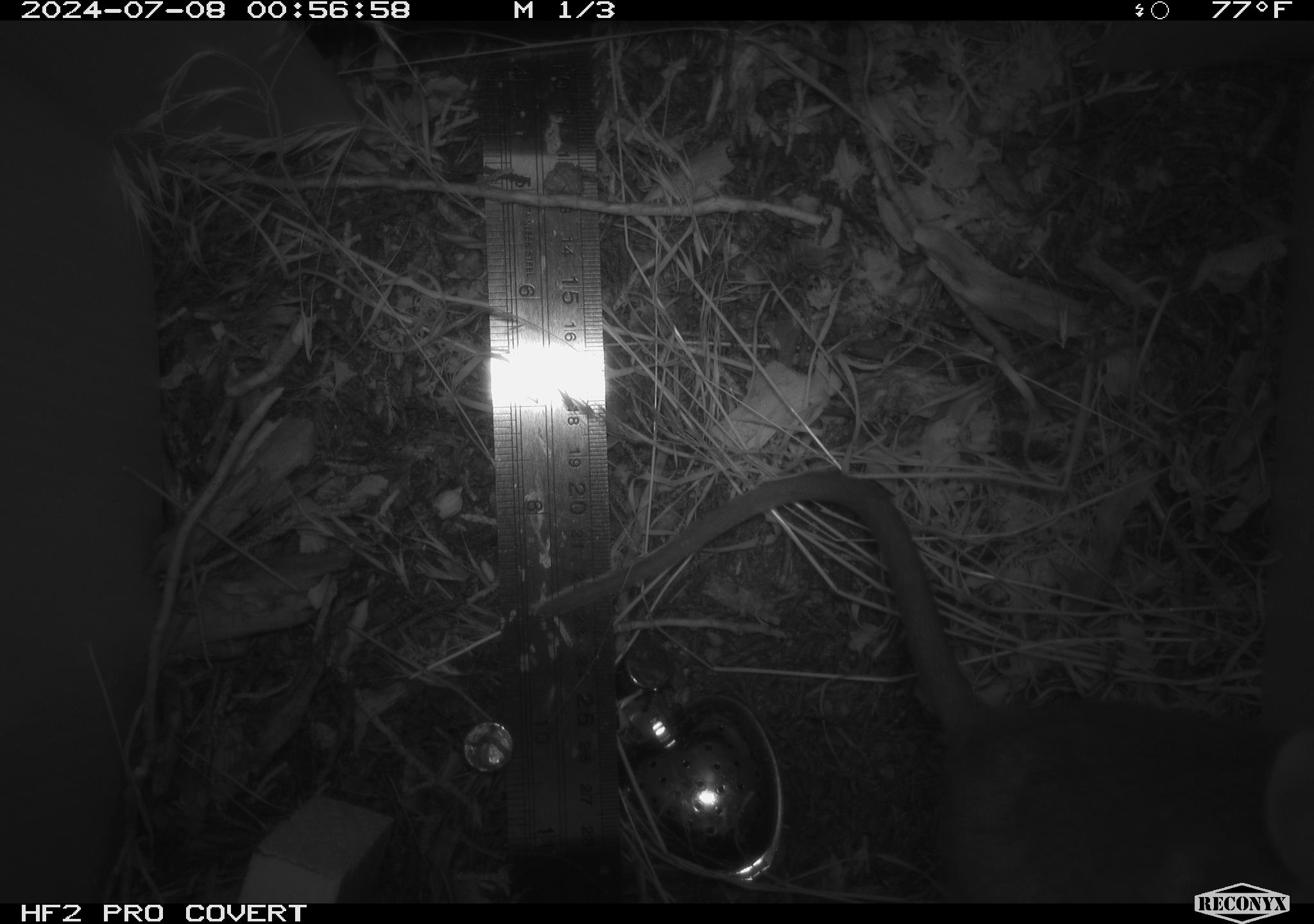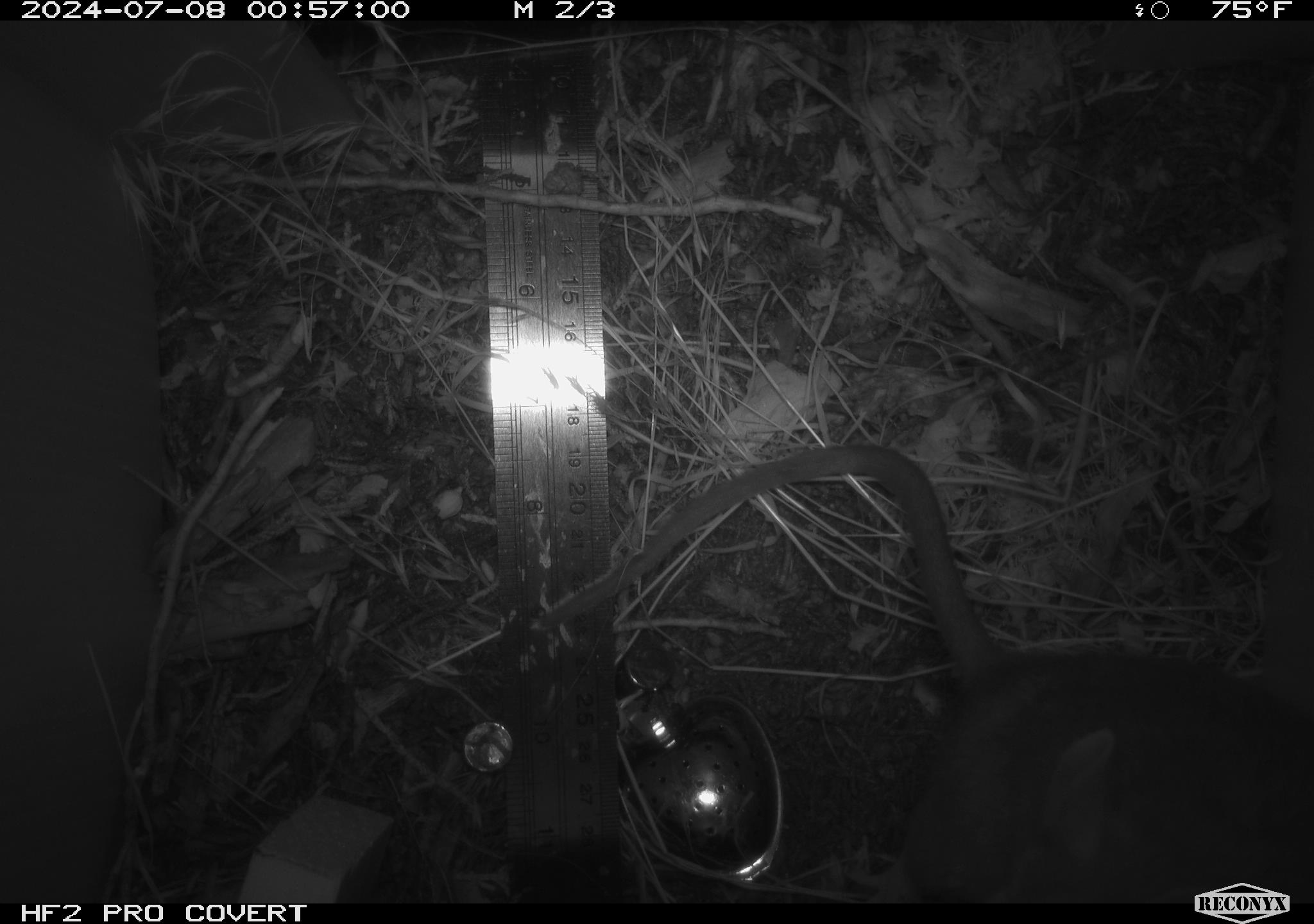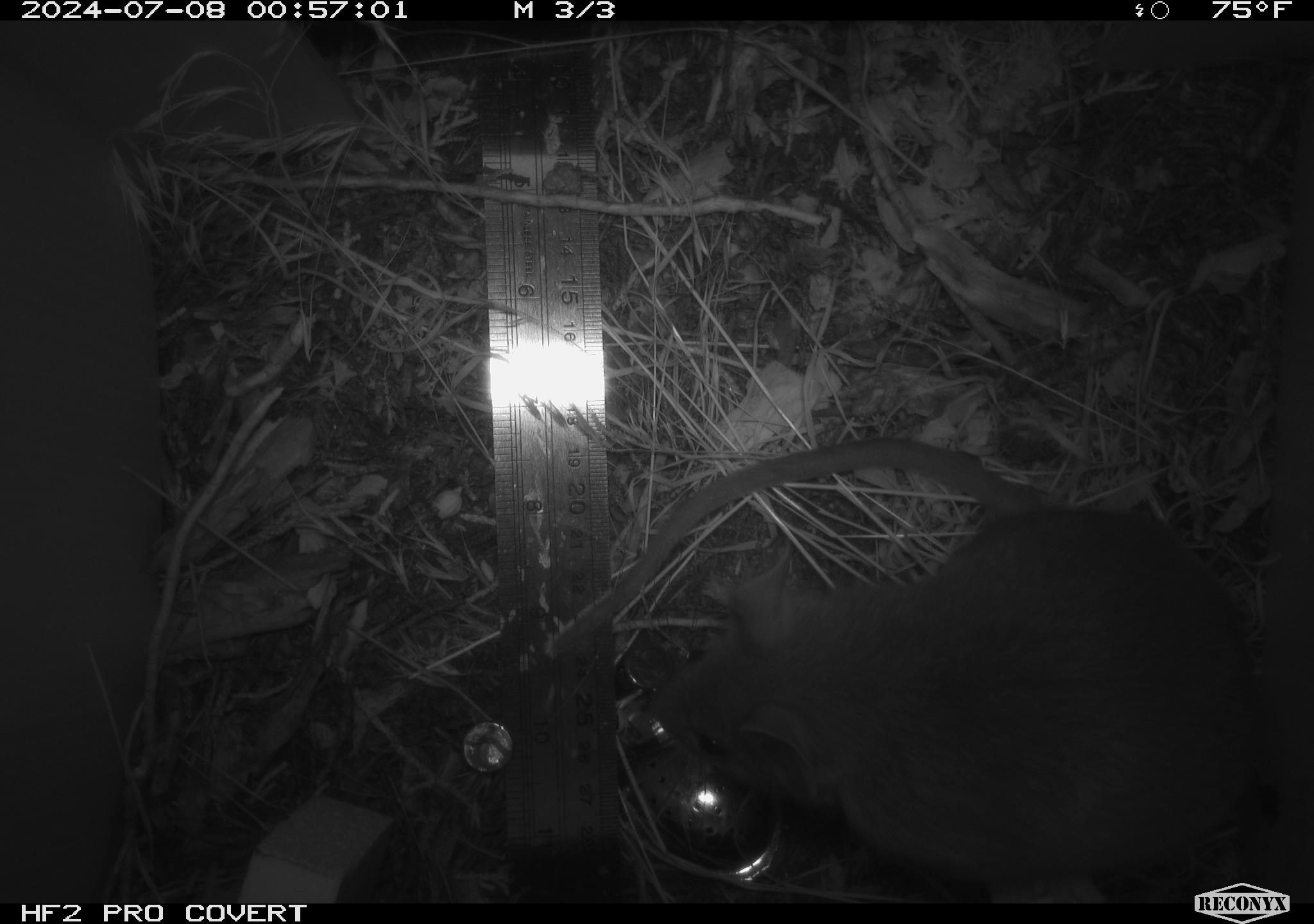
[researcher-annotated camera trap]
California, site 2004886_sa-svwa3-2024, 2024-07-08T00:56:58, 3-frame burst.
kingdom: Animalia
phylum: Chordata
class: Mammalia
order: Rodentia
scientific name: Rodentia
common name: woodrat or rat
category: woodrat or rat species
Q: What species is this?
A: Woodrat or rat species (woodrat or rat) (Rodentia).